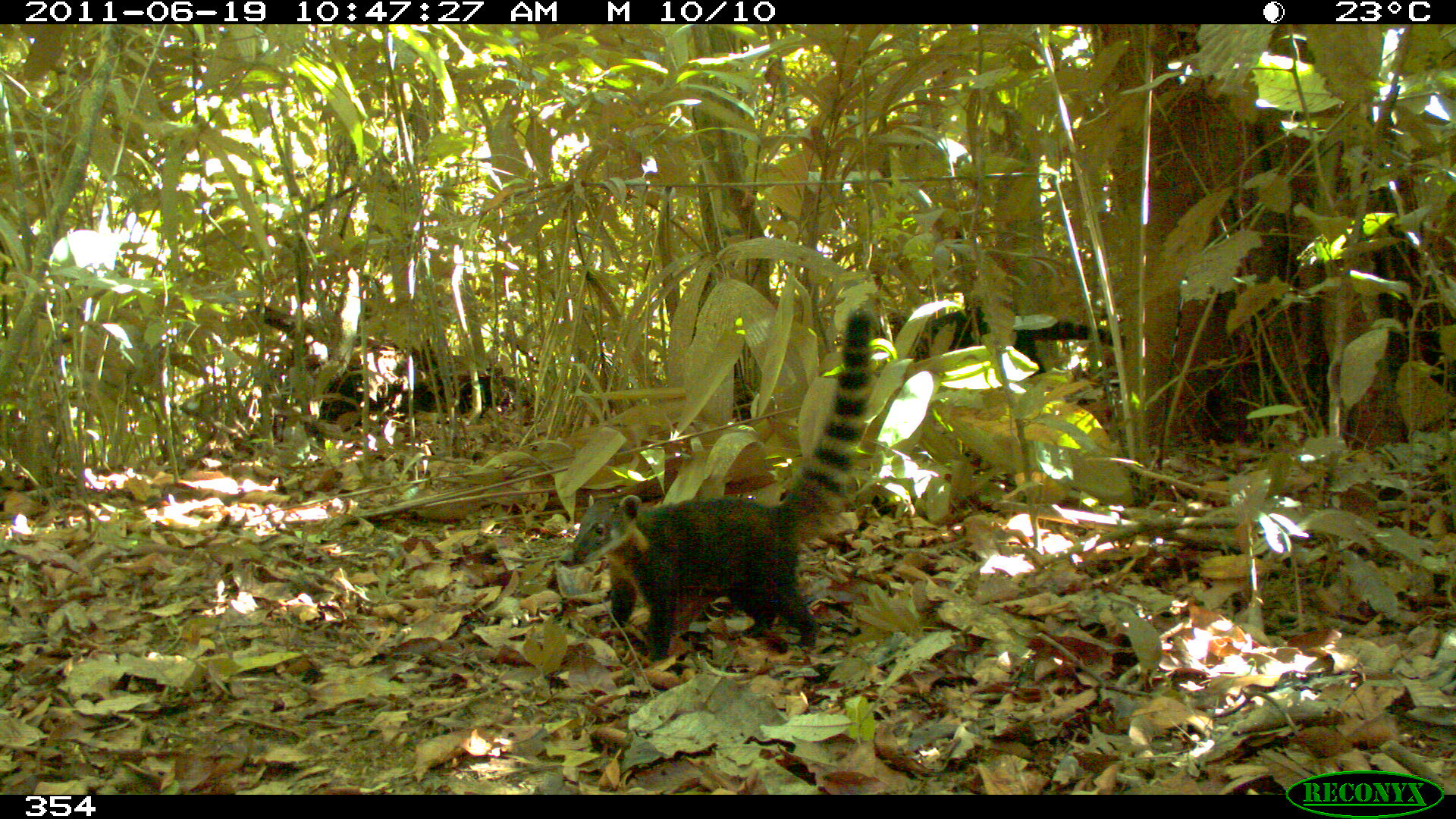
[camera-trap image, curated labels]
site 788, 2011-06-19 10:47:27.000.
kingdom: Animalia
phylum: Chordata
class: Mammalia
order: Carnivora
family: Procyonidae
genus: Nasua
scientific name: Nasua nasua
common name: south american coati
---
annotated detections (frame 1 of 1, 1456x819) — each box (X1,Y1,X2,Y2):
nasua nasua: (556,309,871,661); (884,304,1125,380)